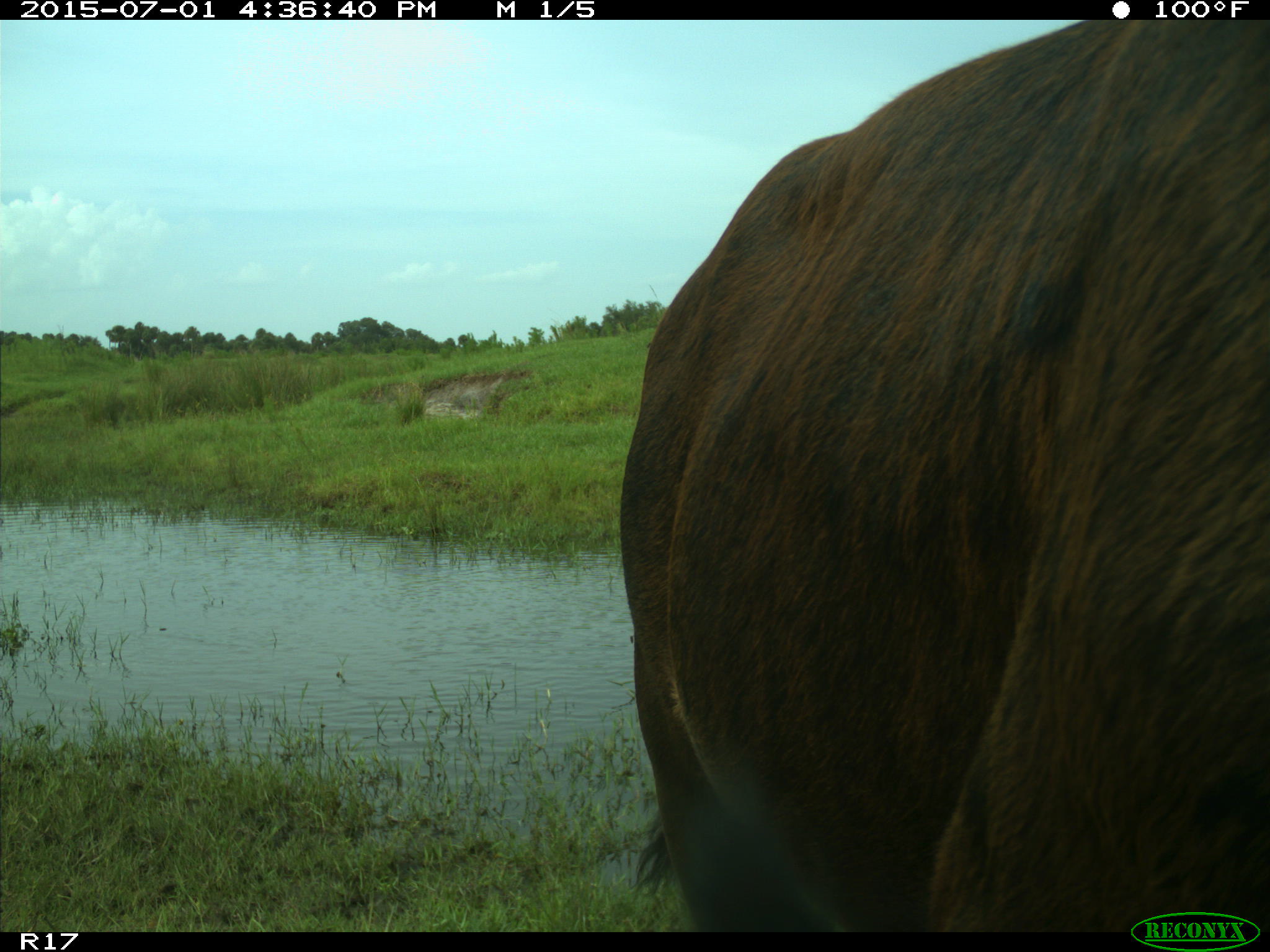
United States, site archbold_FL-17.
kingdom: Animalia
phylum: Chordata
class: Mammalia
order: Artiodactyla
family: Bovidae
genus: Bos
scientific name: Bos taurus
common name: domestic cow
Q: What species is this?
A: Bos taurus (domestic cow).